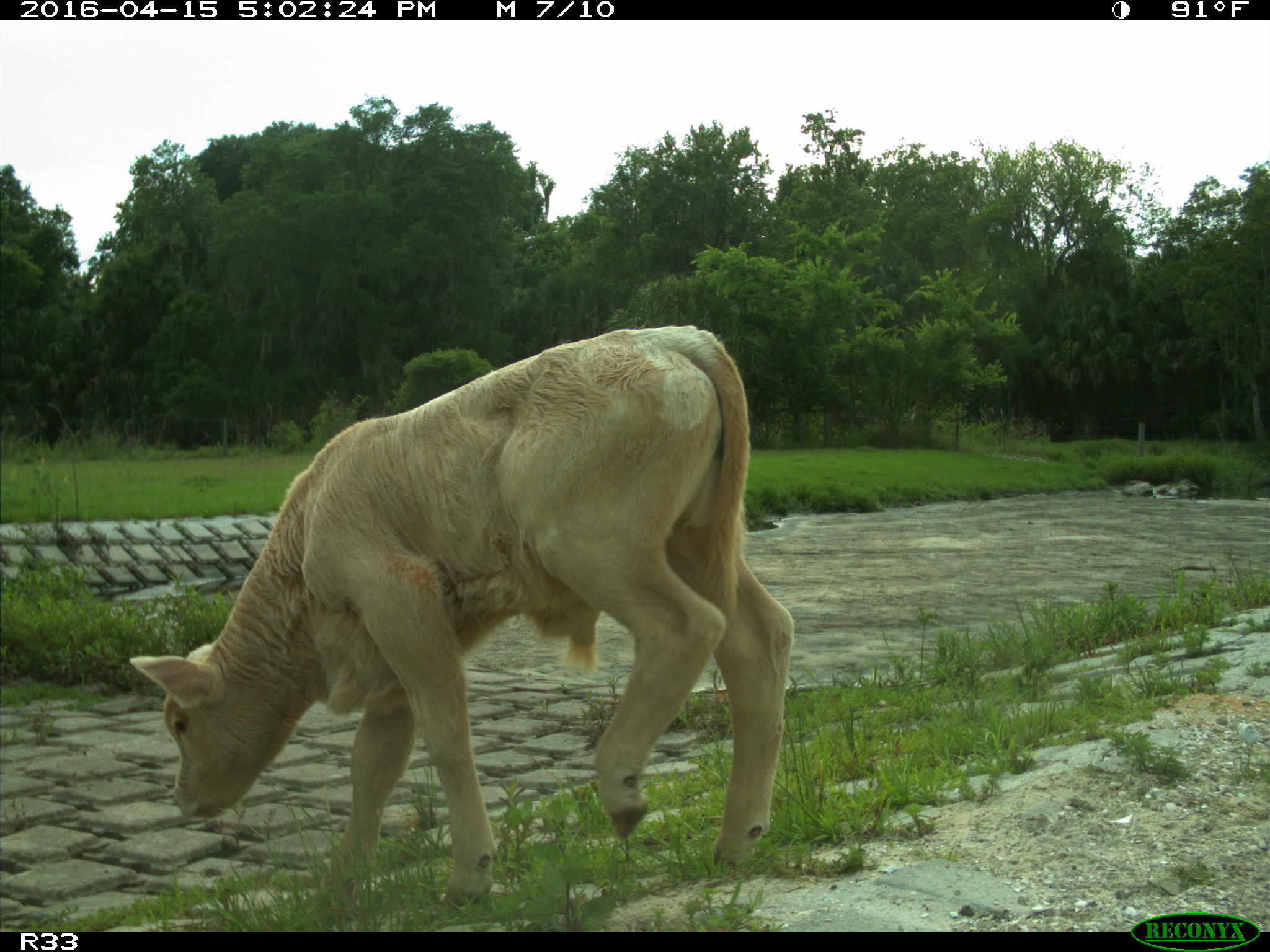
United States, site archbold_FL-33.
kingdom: Animalia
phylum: Chordata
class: Mammalia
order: Artiodactyla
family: Bovidae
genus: Bos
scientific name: Bos taurus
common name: domestic cow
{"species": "Bos taurus (domestic cow)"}